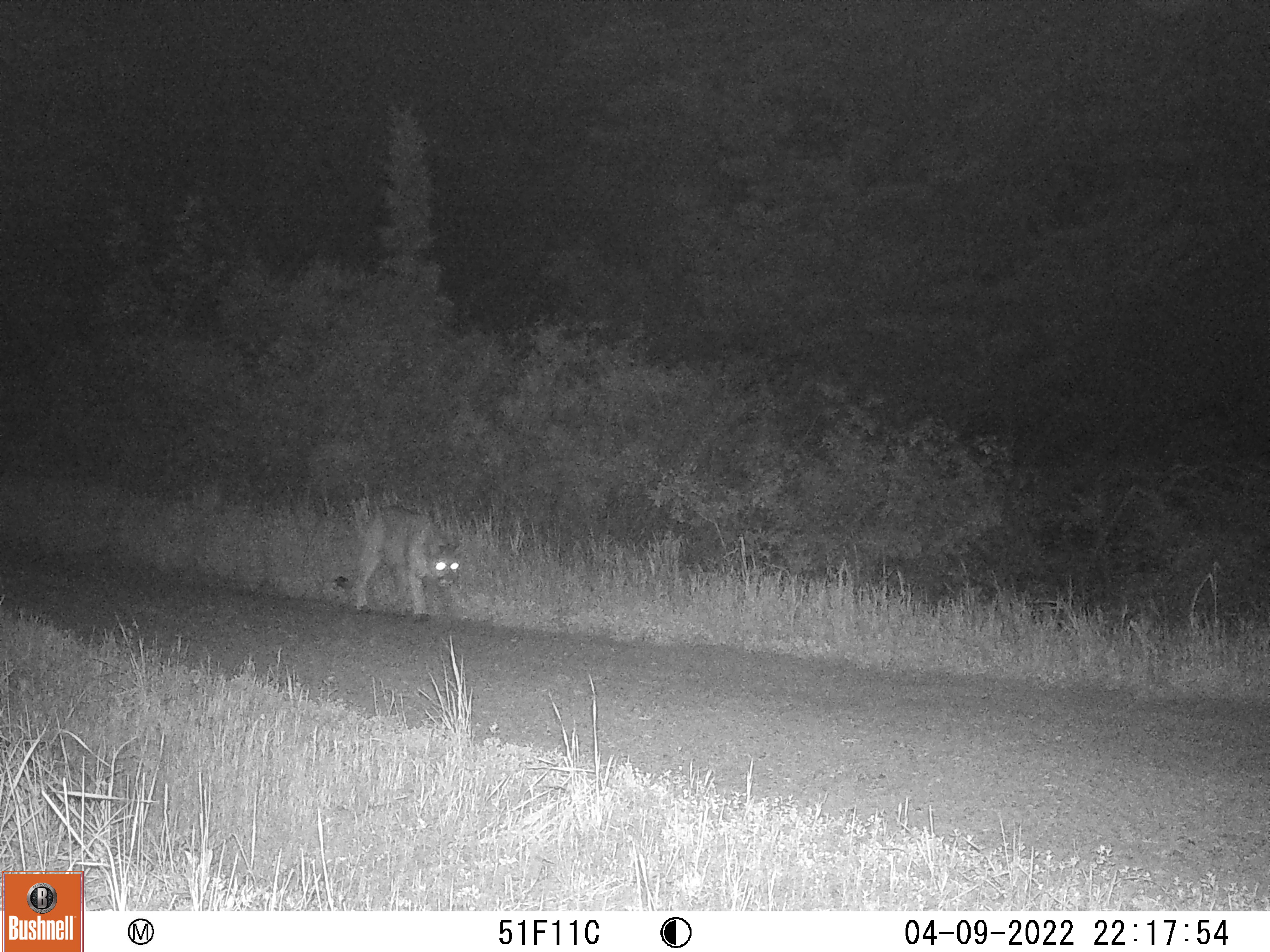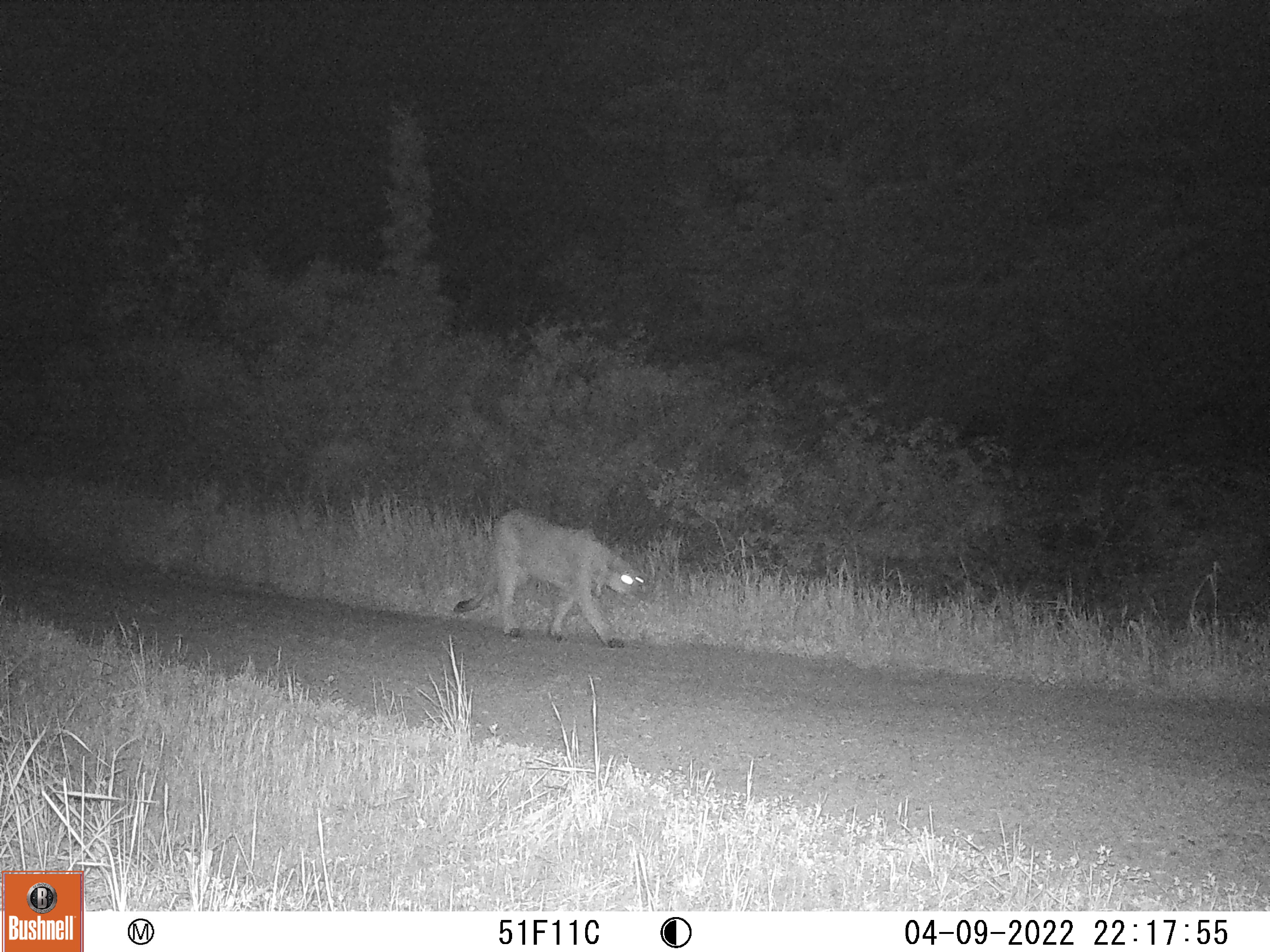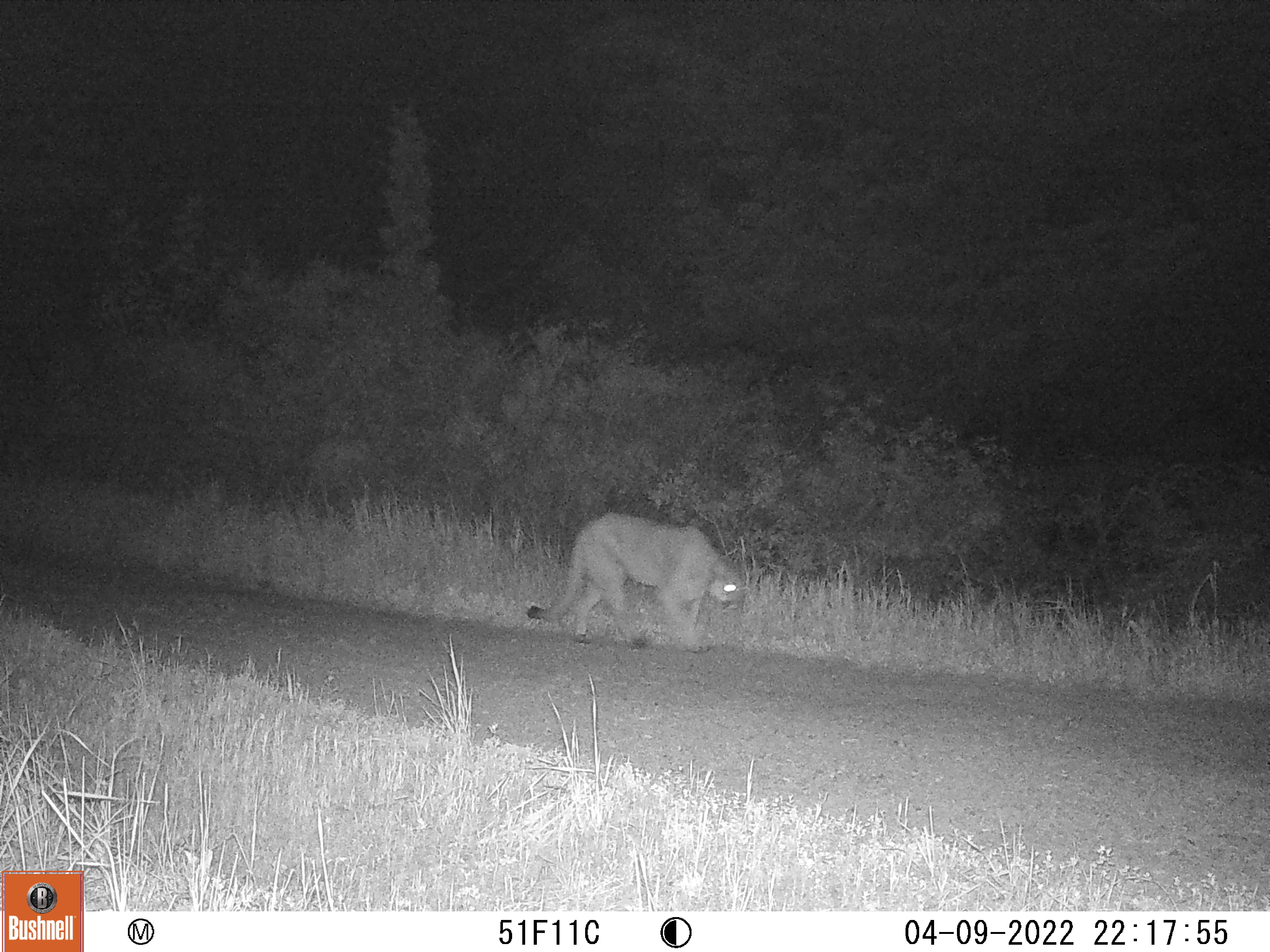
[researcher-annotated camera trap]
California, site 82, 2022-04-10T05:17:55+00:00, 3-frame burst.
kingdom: Animalia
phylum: Chordata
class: Mammalia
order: Carnivora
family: Felidae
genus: Puma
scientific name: Puma concolor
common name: puma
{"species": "puma (Puma concolor)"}